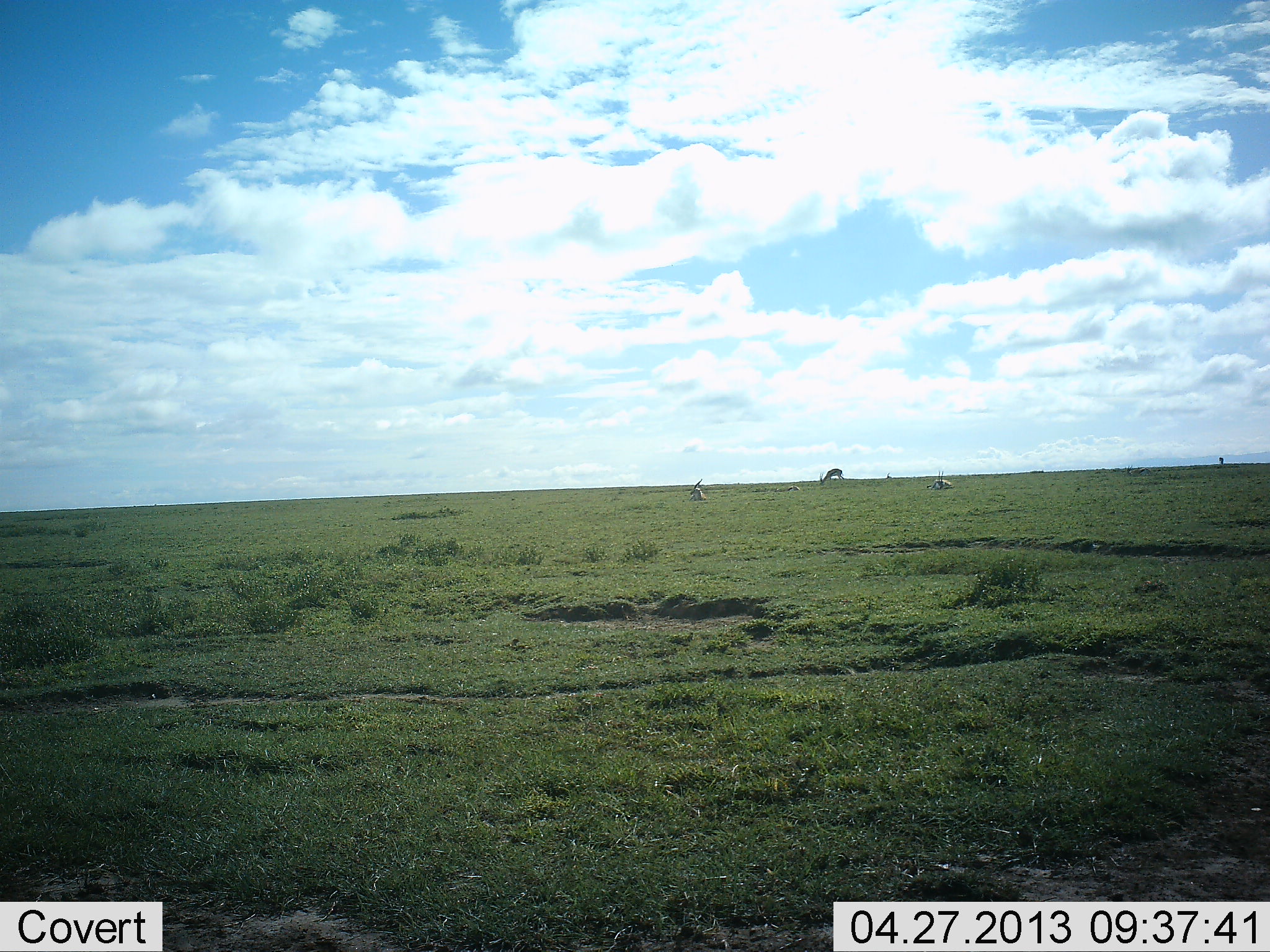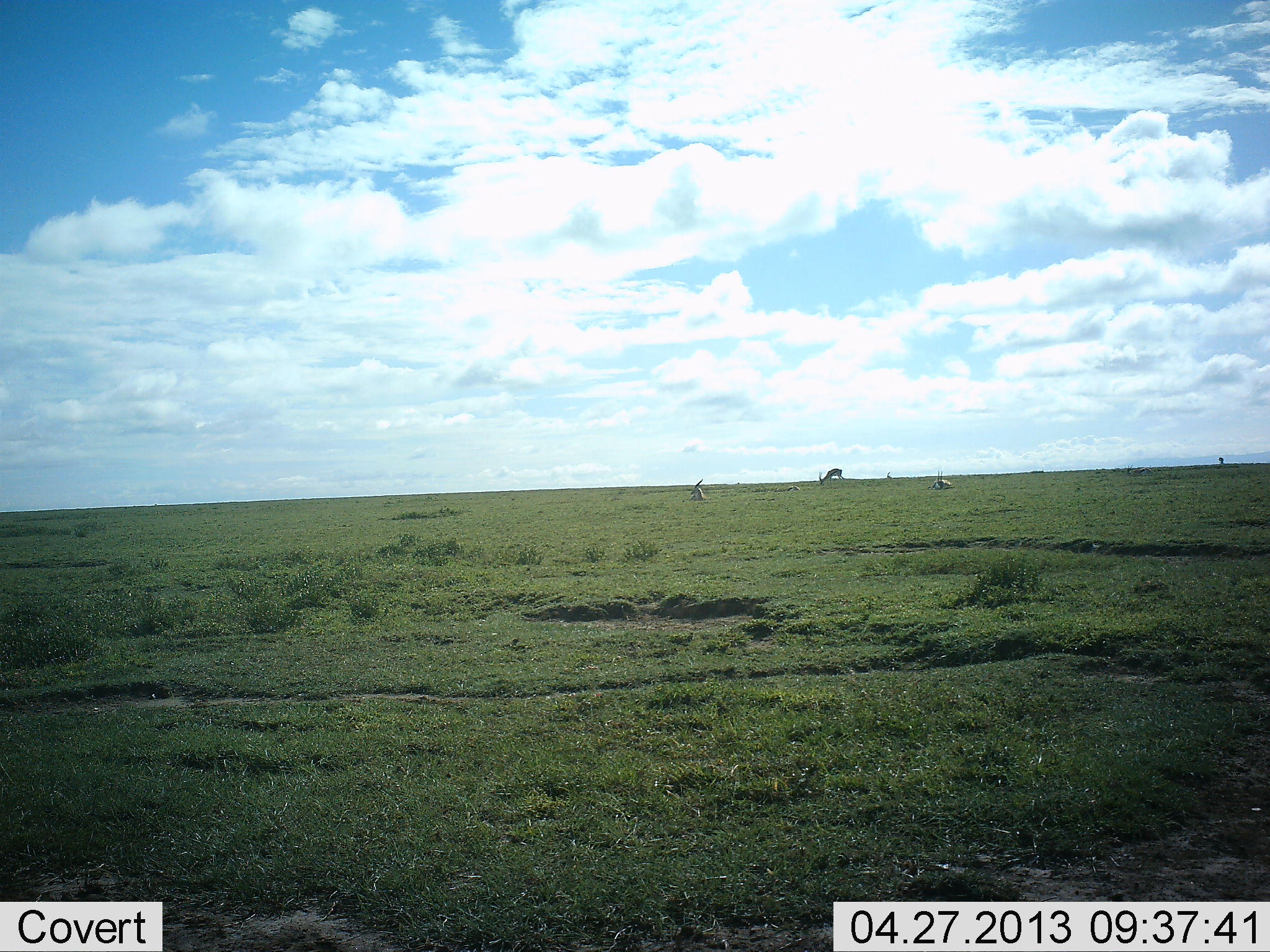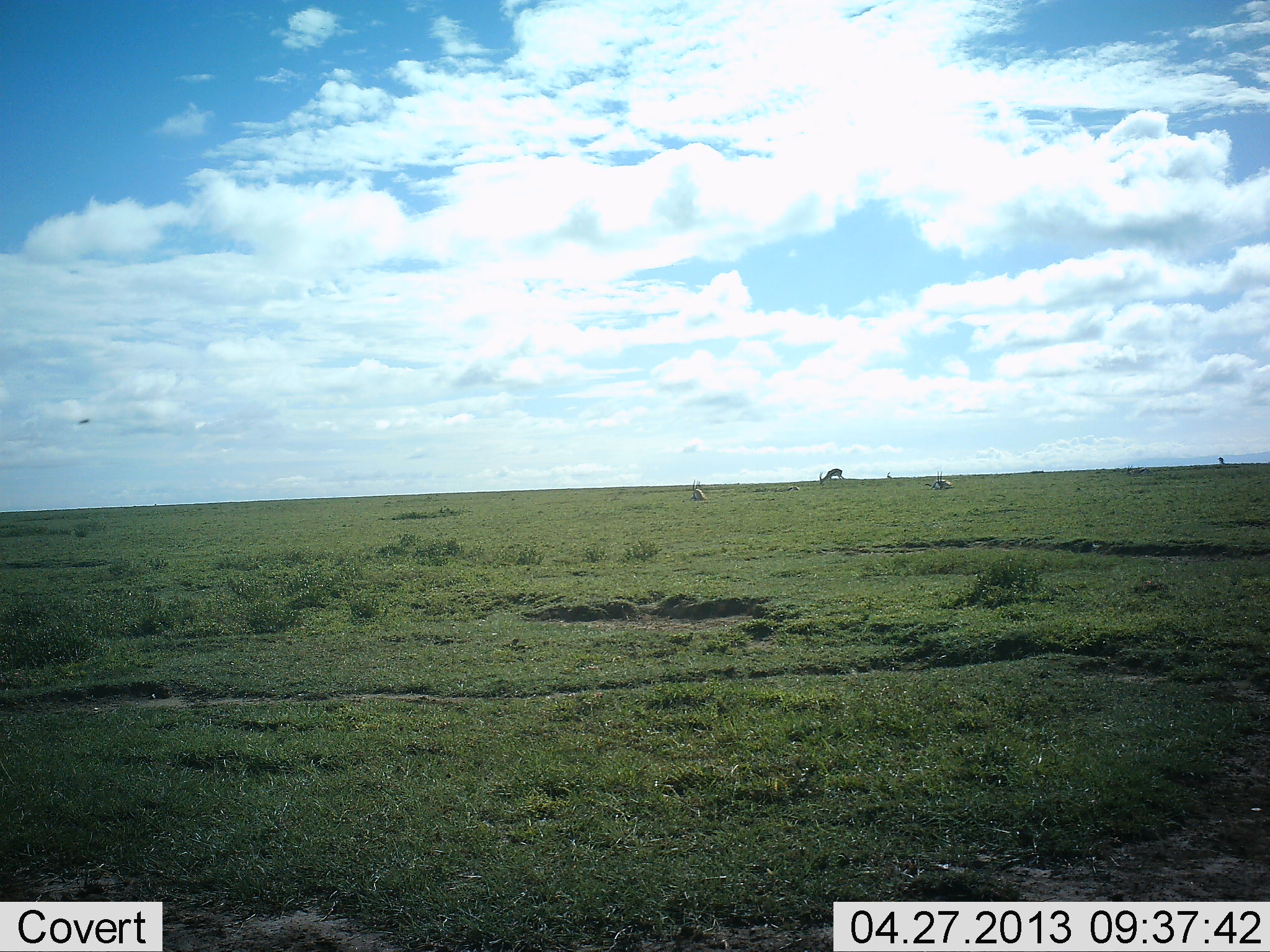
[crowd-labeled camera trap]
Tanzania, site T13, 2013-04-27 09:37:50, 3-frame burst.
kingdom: Animalia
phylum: Chordata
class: Mammalia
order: Artiodactyla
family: Bovidae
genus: Nanger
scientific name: Nanger granti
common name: grant's gazelle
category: gazellegrants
Gazellegrants (grant's gazelle) (Nanger granti), count 3. Behavior (volunteer vote fractions): standing 29%, resting 86%, moving 0%, interacting 0%. Young present (vote fraction): 0%. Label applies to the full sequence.